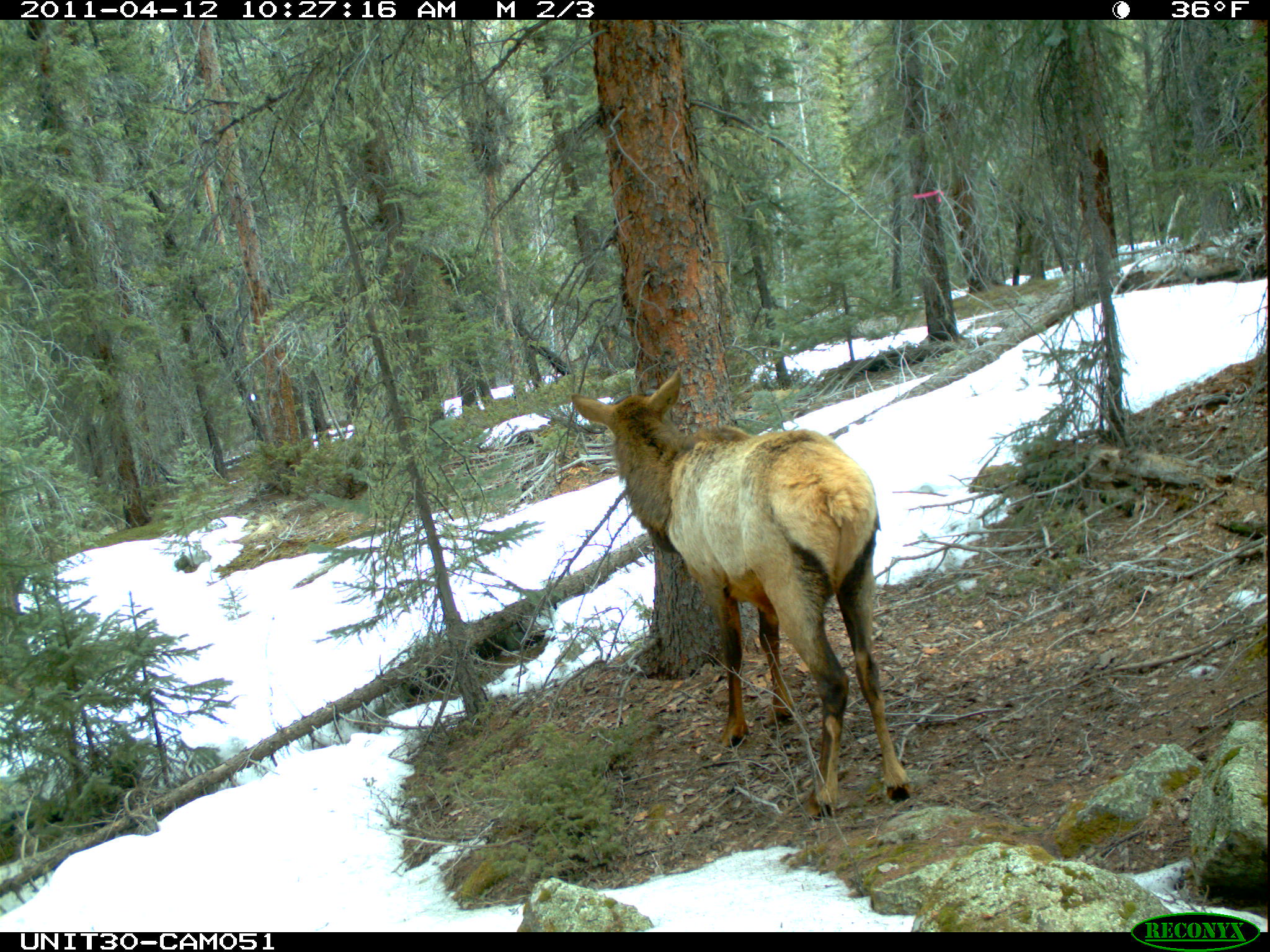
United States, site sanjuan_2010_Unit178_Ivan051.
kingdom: Animalia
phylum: Chordata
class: Mammalia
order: Artiodactyla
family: Cervidae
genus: Cervus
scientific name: Cervus elaphus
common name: red deer